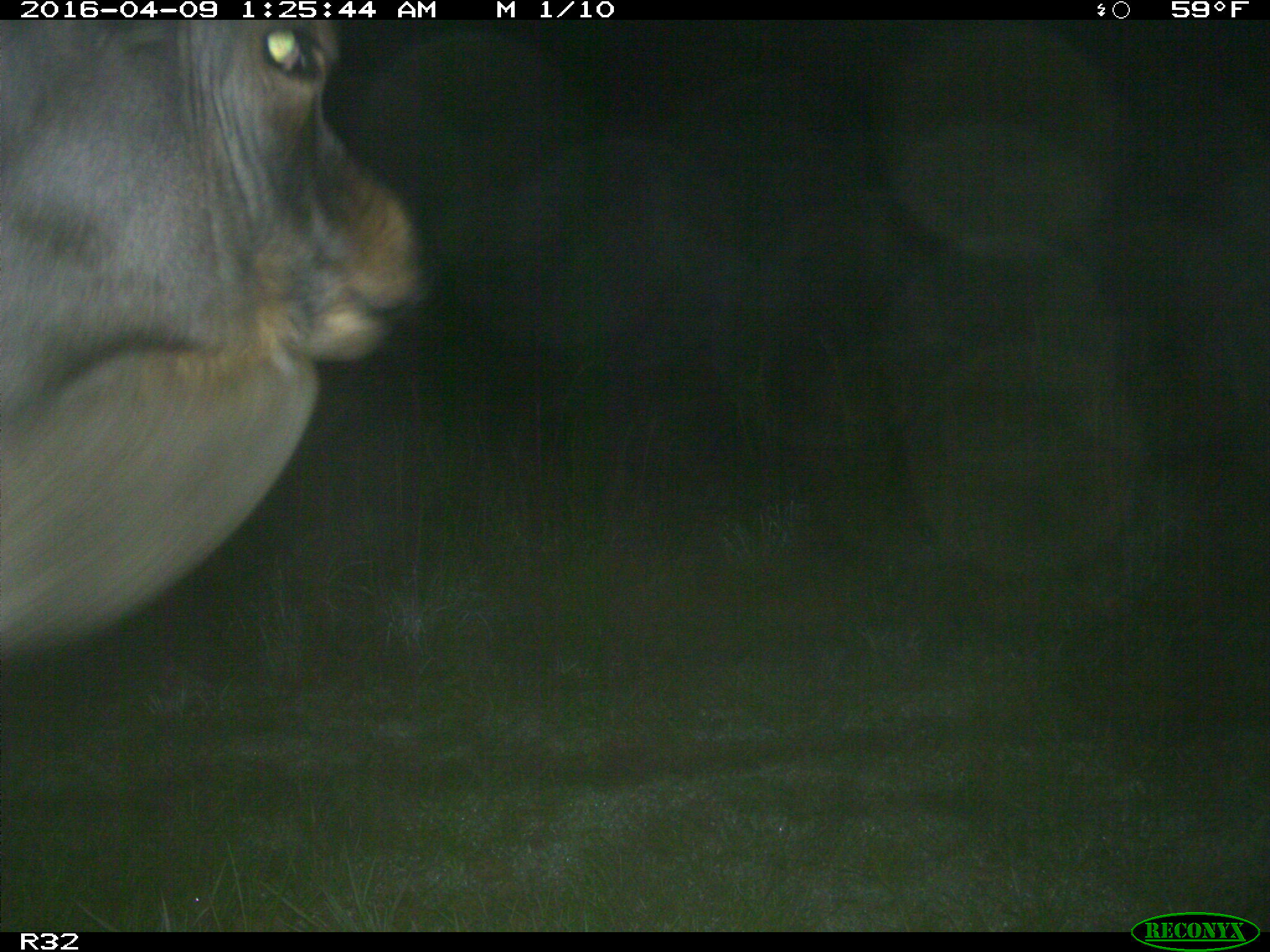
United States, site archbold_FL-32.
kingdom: Animalia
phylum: Chordata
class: Mammalia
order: Artiodactyla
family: Bovidae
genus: Bos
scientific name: Bos taurus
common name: domestic cow